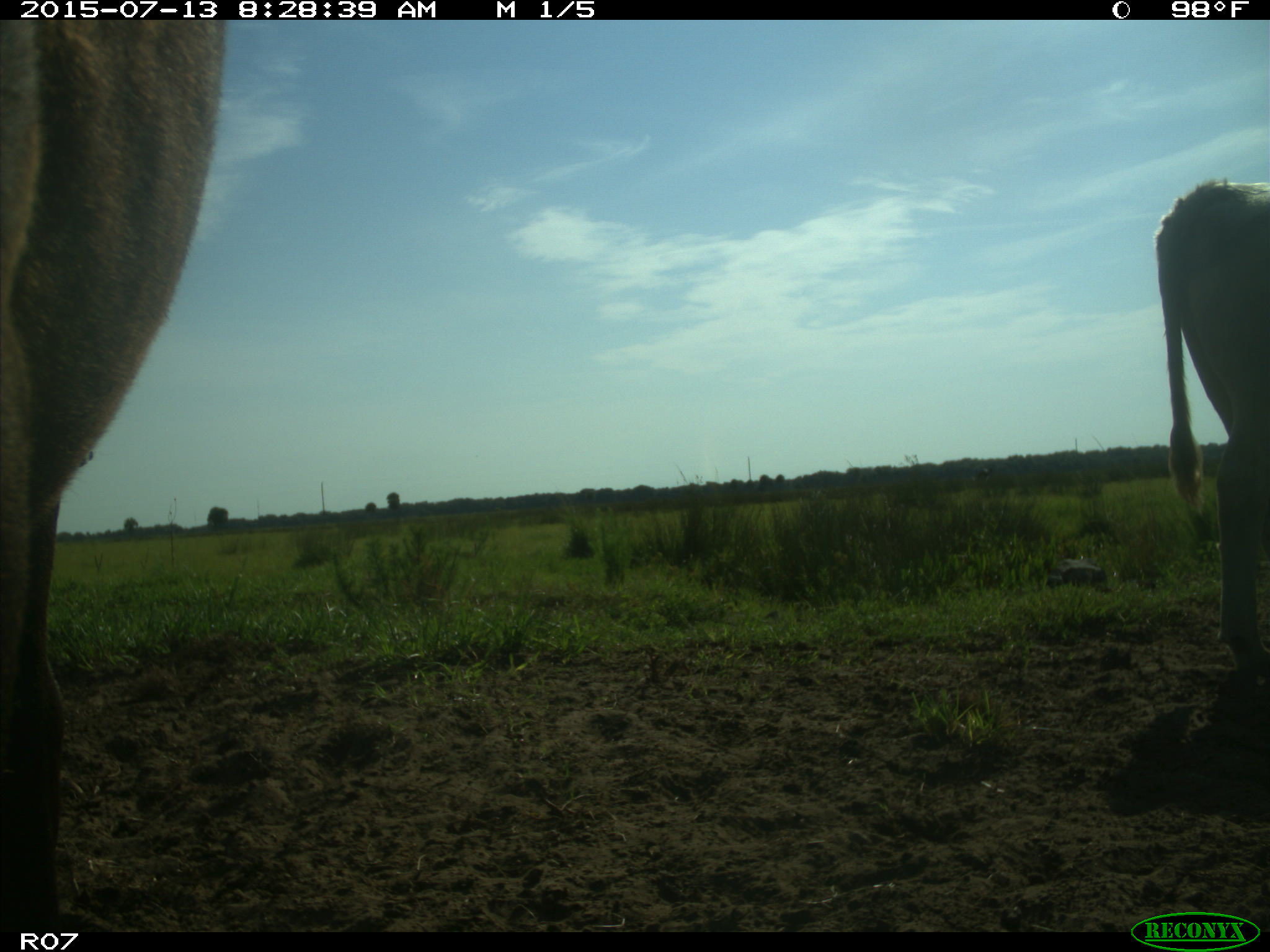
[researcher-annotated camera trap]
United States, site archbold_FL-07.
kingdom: Animalia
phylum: Chordata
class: Mammalia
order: Artiodactyla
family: Bovidae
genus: Bos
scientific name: Bos taurus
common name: domestic cow